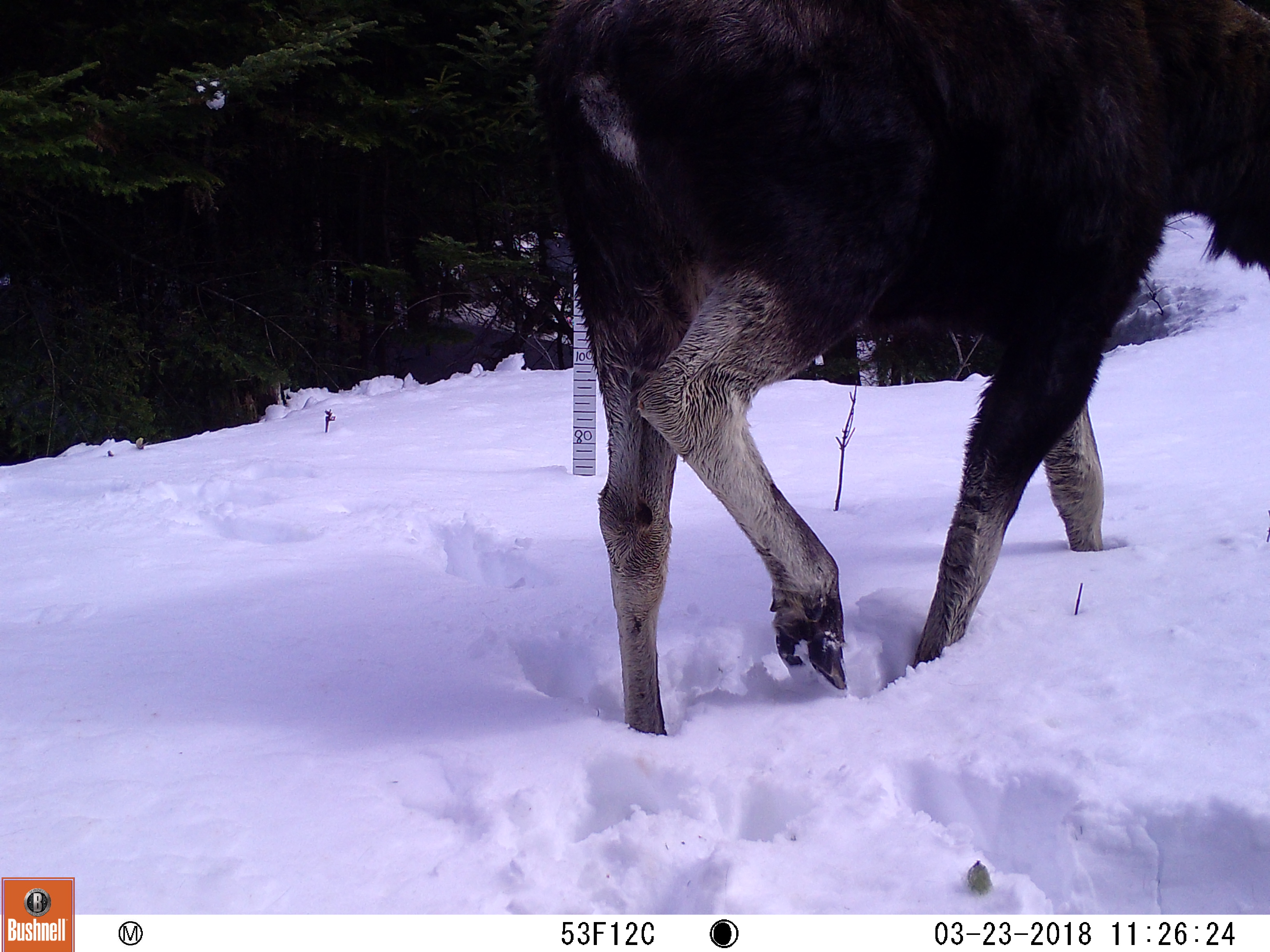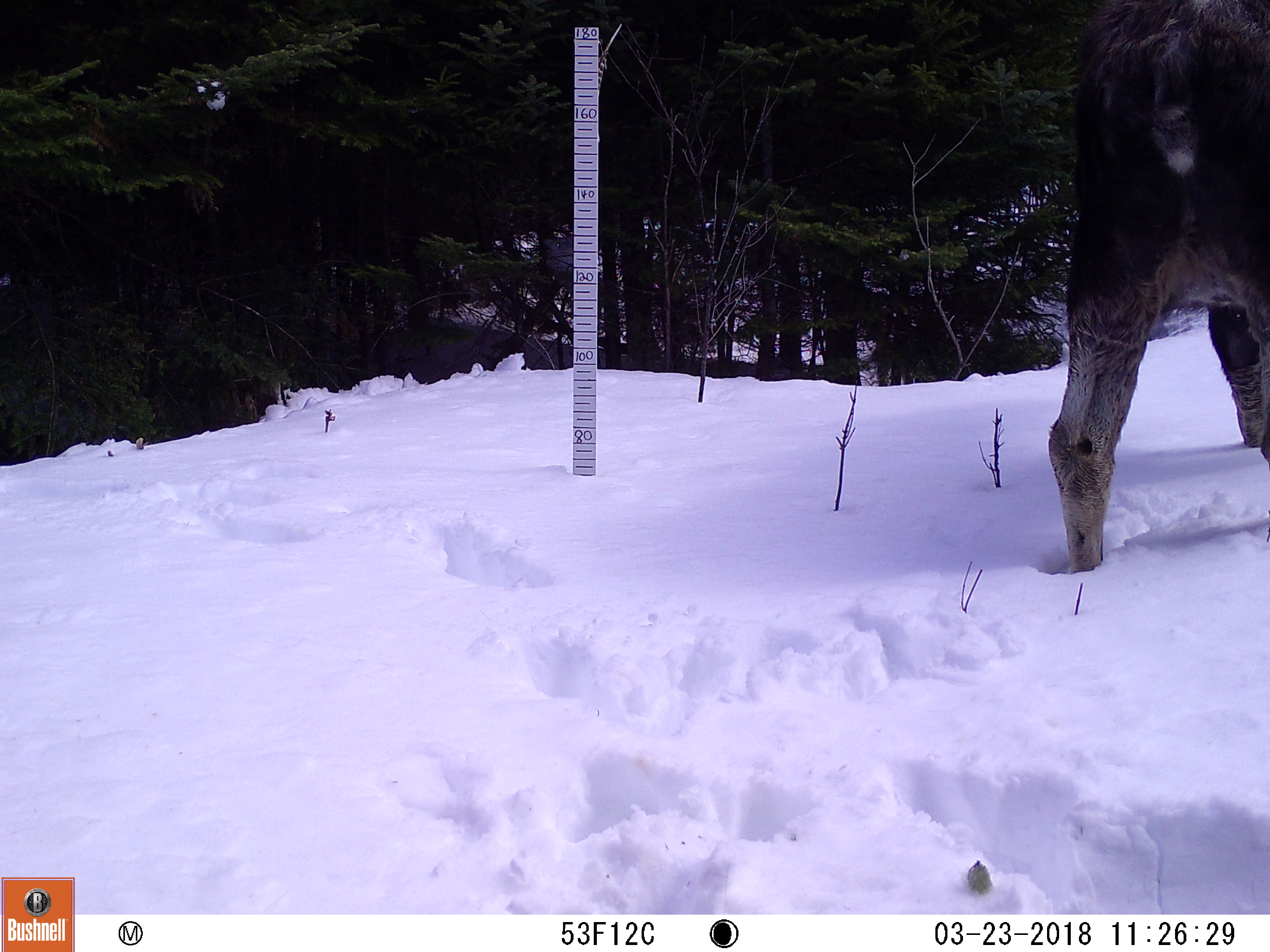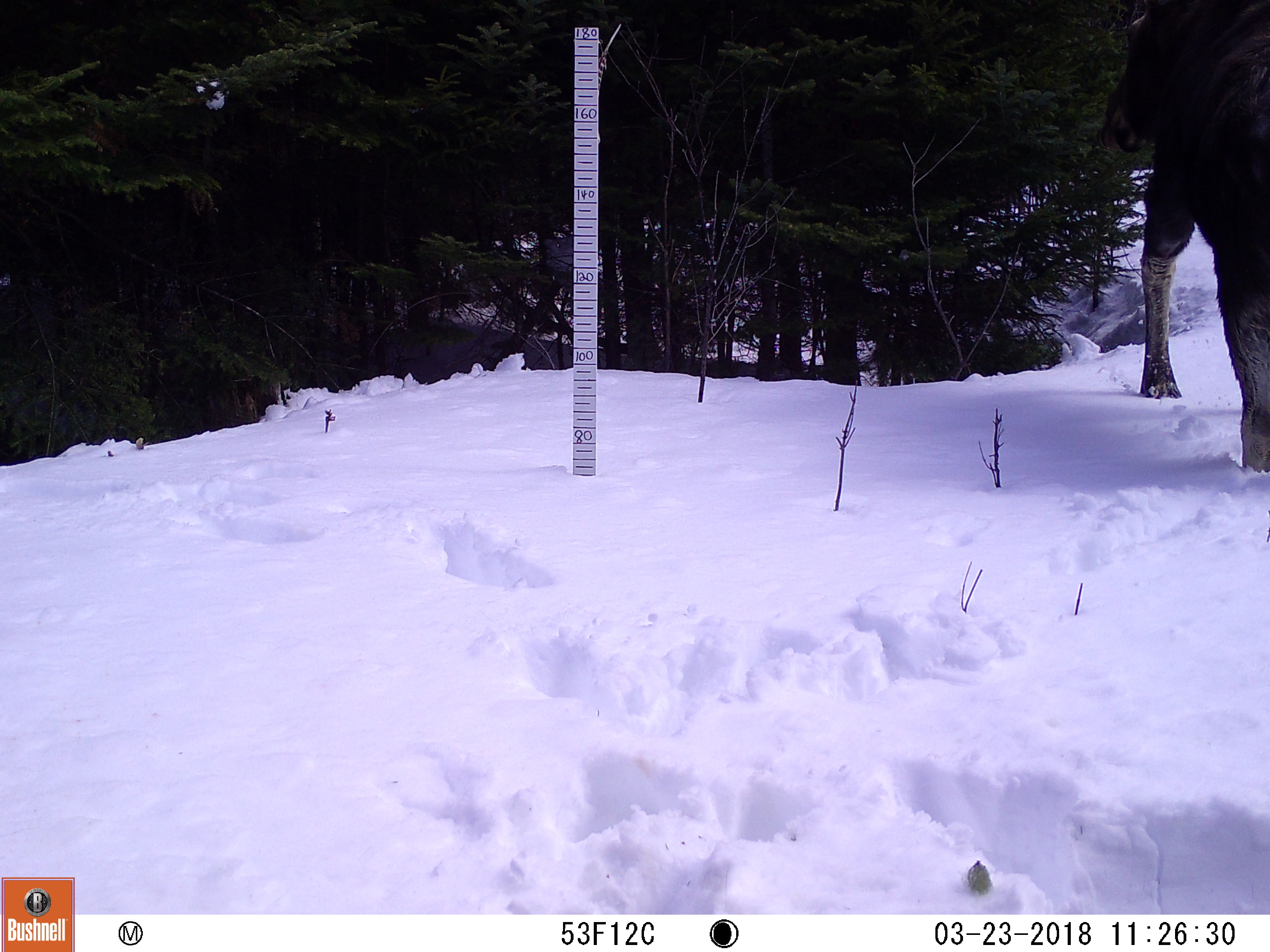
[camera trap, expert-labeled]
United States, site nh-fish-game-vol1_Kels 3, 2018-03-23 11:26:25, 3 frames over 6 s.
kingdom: Animalia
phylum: Chordata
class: Mammalia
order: Artiodactyla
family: Cervidae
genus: Alces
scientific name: Alces alces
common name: moose